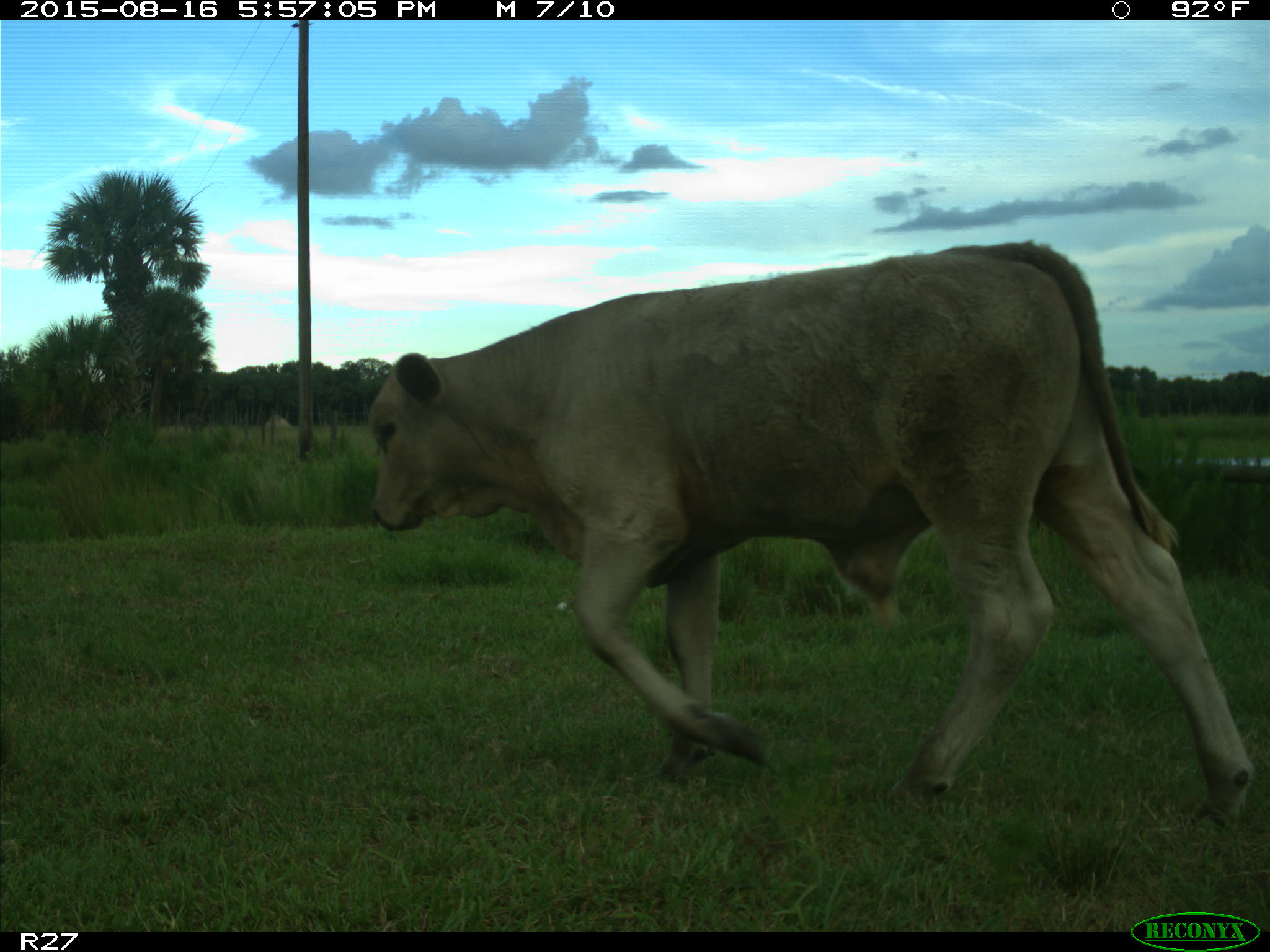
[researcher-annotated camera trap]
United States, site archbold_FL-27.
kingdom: Animalia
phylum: Chordata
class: Mammalia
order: Artiodactyla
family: Bovidae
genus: Bos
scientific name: Bos taurus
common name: domestic cow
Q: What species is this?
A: Bos taurus (domestic cow).